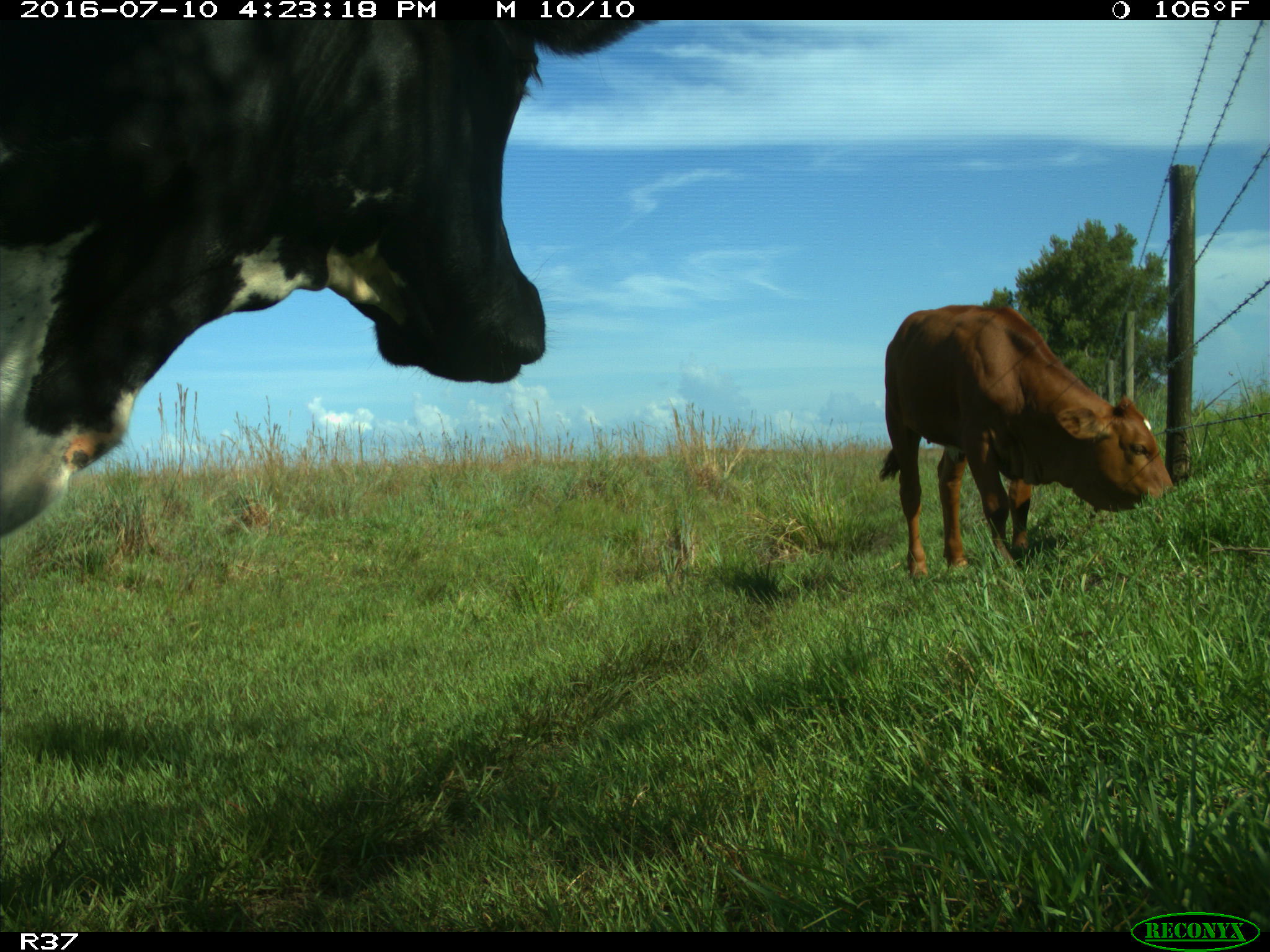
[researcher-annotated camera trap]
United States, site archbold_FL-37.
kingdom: Animalia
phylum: Chordata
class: Mammalia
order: Artiodactyla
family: Bovidae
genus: Bos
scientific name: Bos taurus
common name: domestic cow